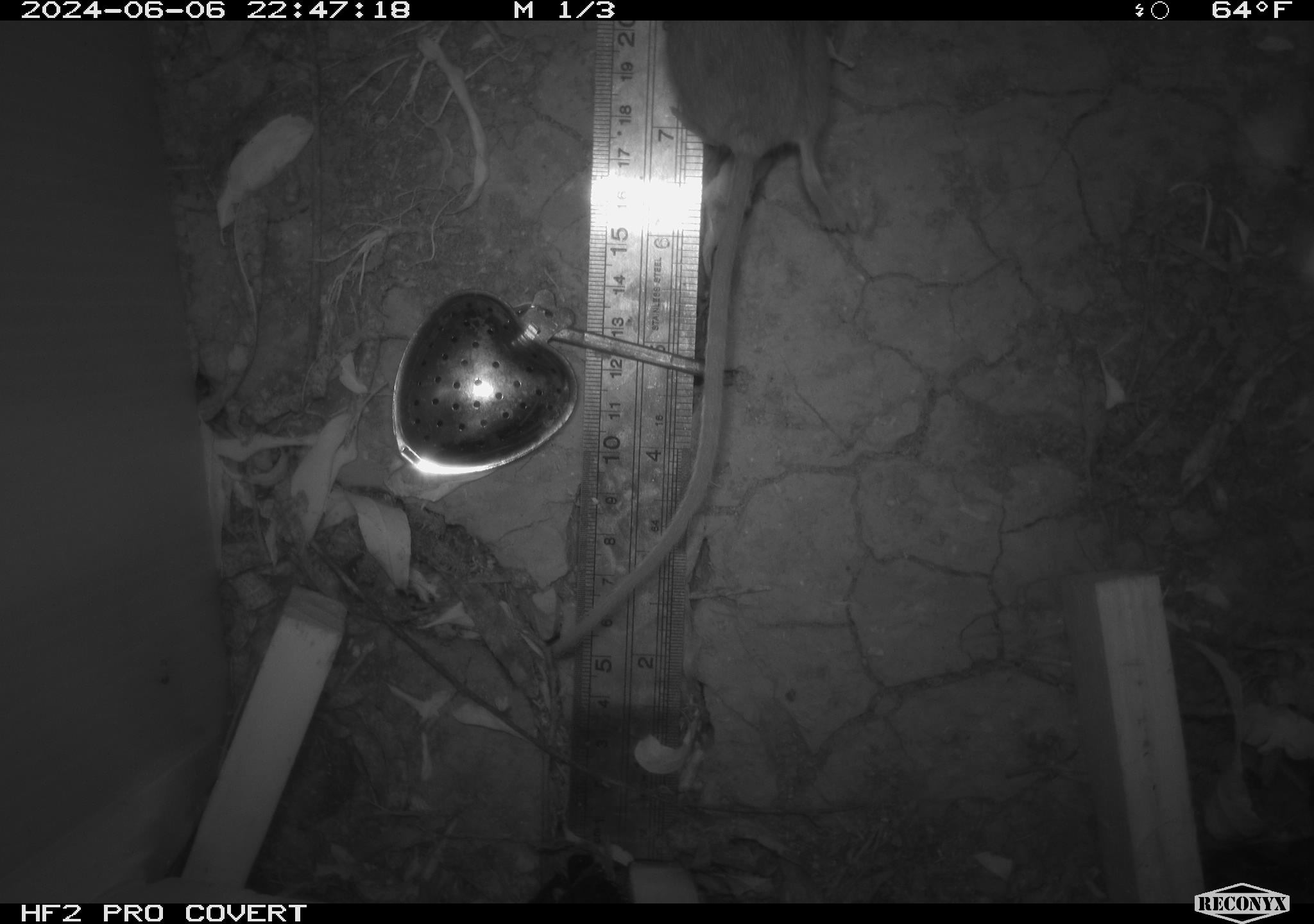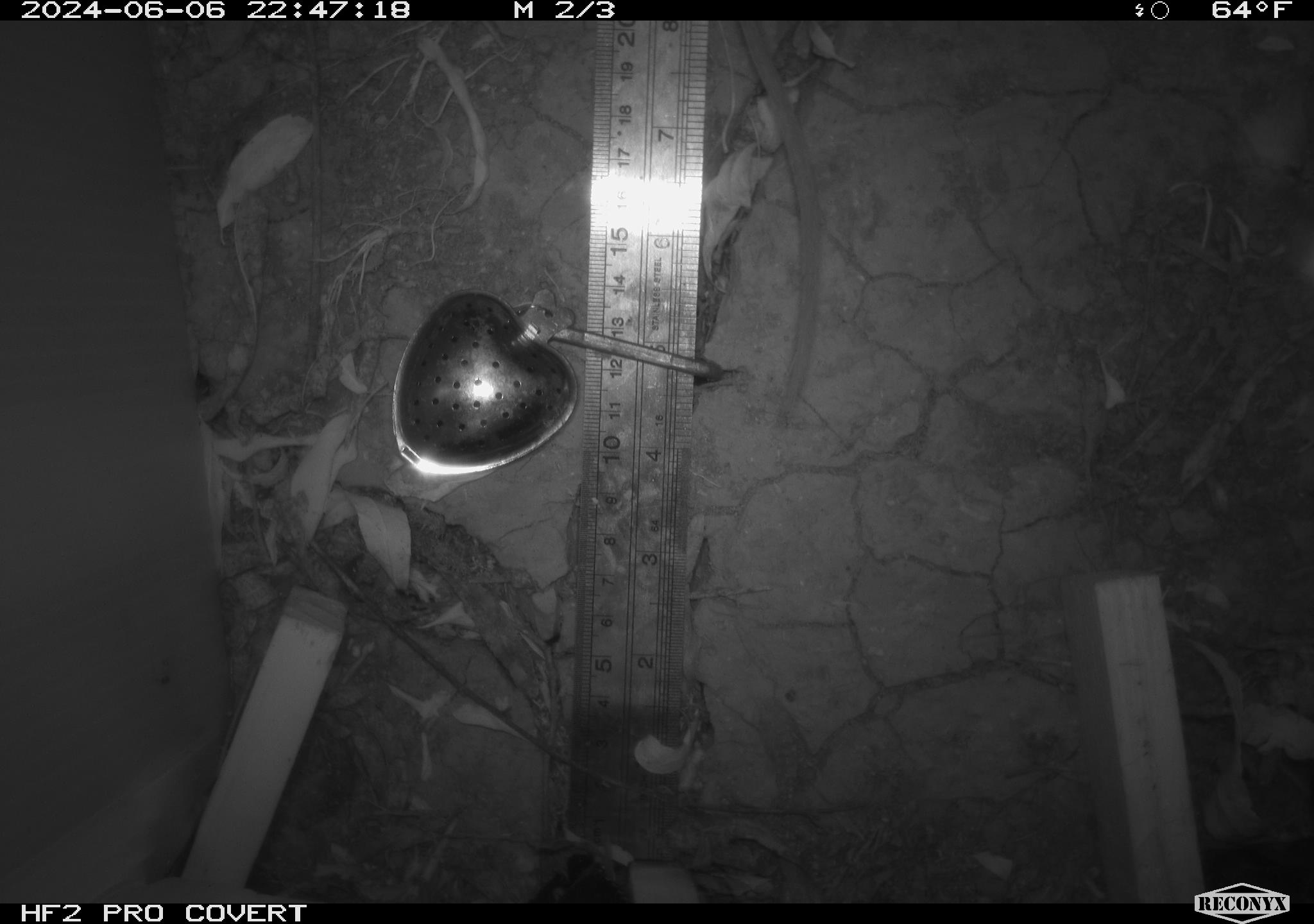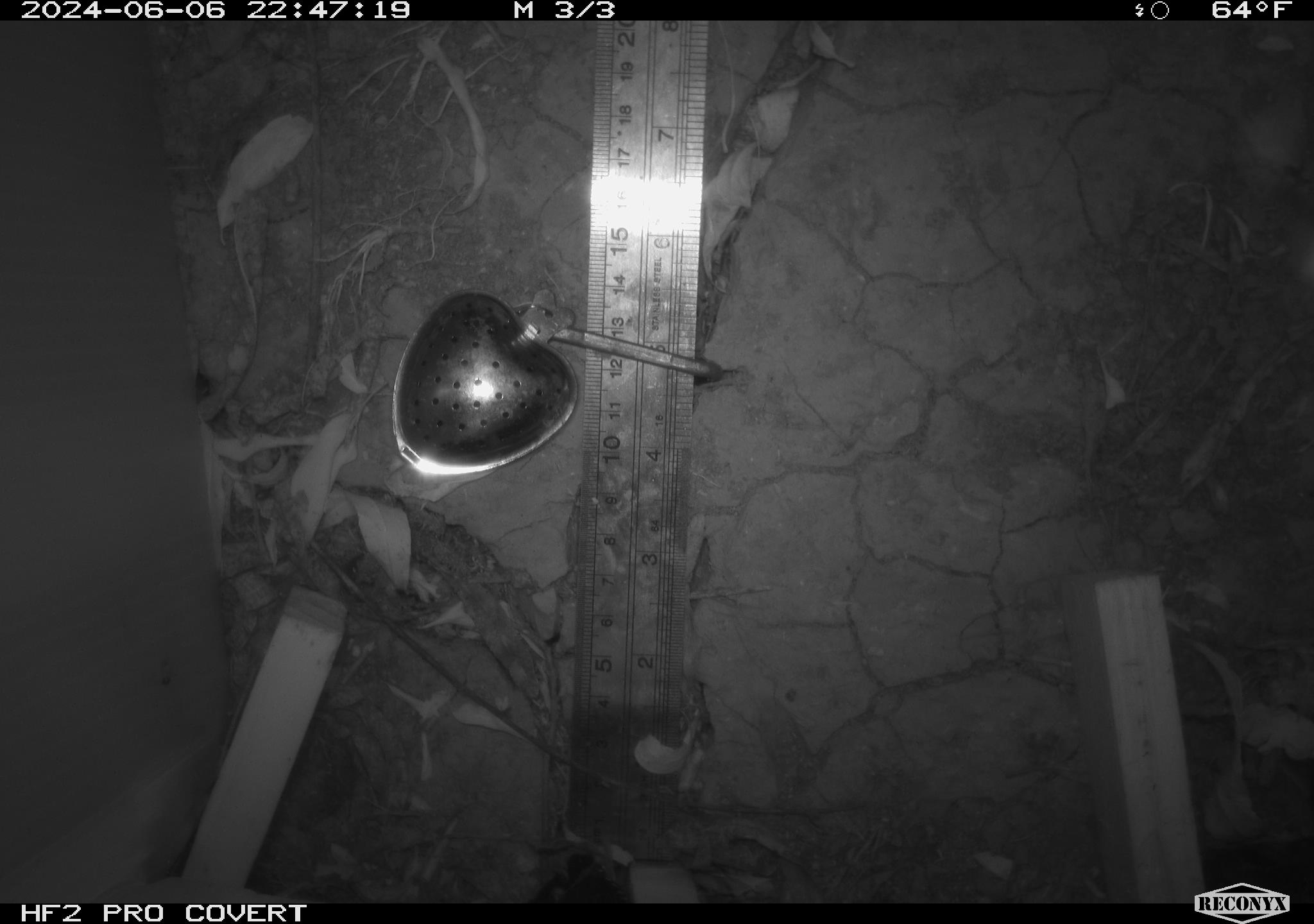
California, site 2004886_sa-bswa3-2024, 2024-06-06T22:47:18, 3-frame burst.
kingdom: Animalia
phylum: Chordata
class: Mammalia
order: Rodentia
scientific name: Rodentia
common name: mouse species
Mouse species (Rodentia).